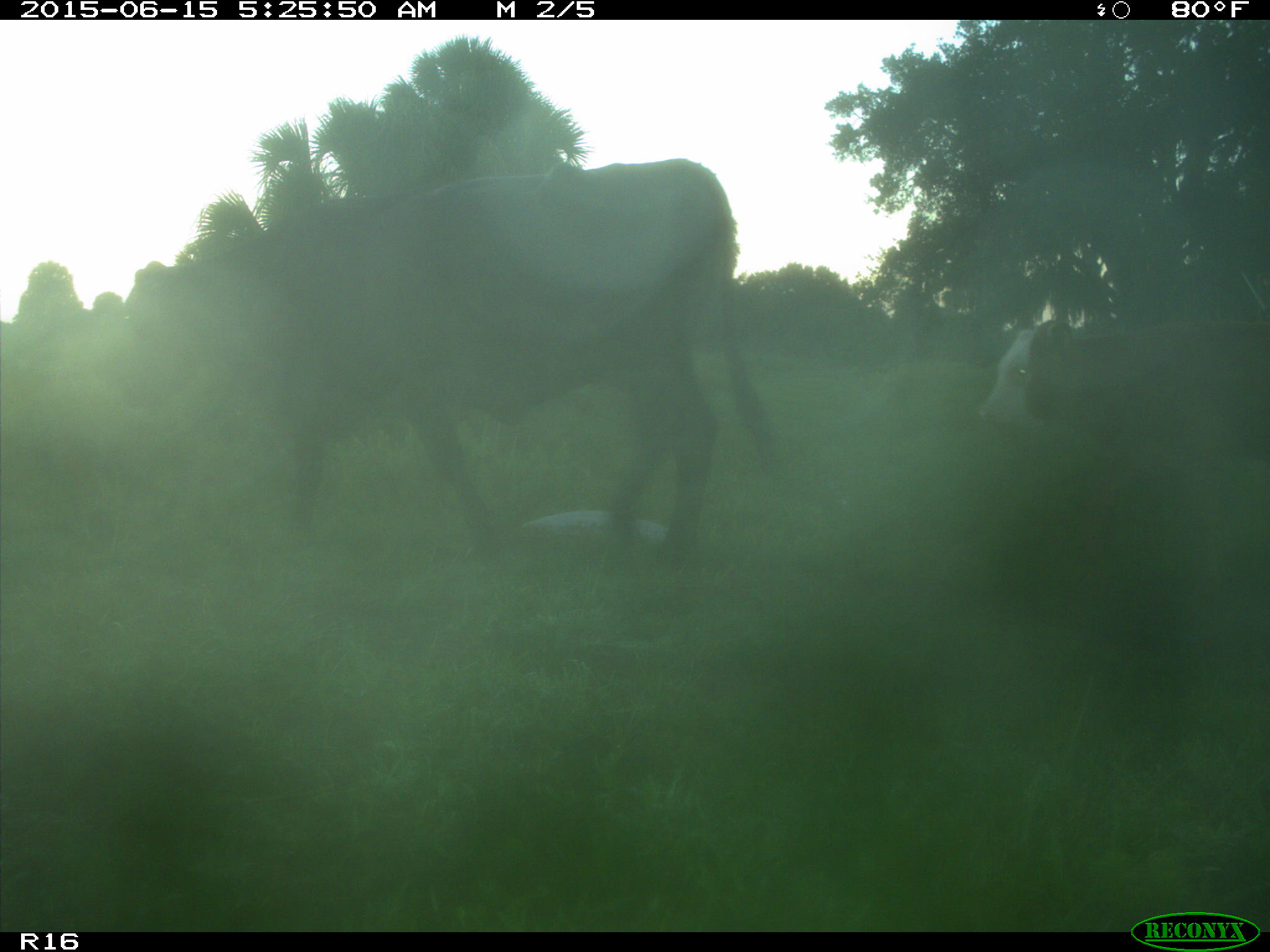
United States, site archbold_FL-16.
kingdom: Animalia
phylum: Chordata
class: Mammalia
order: Artiodactyla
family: Bovidae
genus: Bos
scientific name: Bos taurus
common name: domestic cow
Bos taurus (domestic cow).